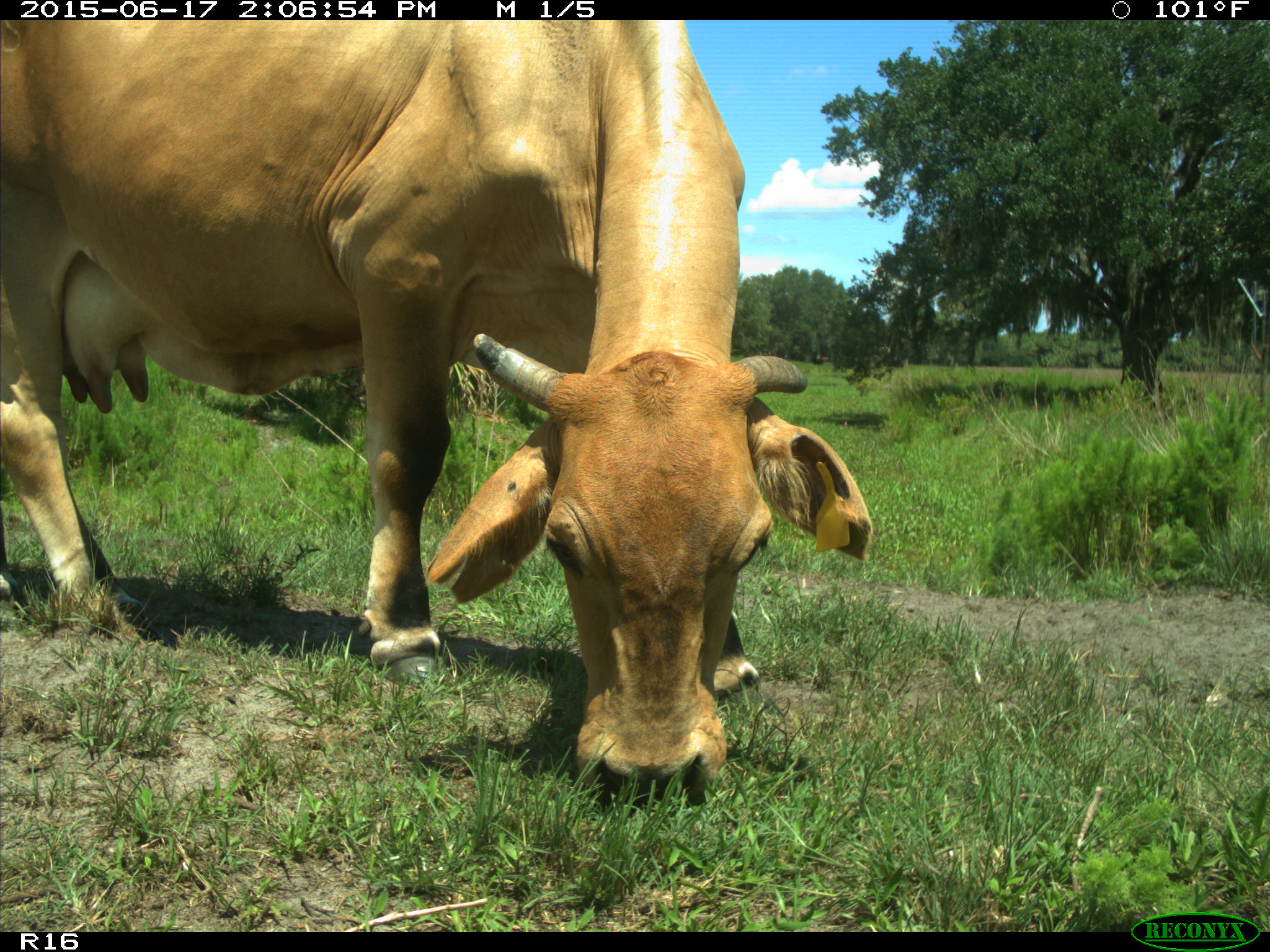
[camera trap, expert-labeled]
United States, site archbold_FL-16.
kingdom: Animalia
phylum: Chordata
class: Mammalia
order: Artiodactyla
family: Bovidae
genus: Bos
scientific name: Bos taurus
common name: domestic cow